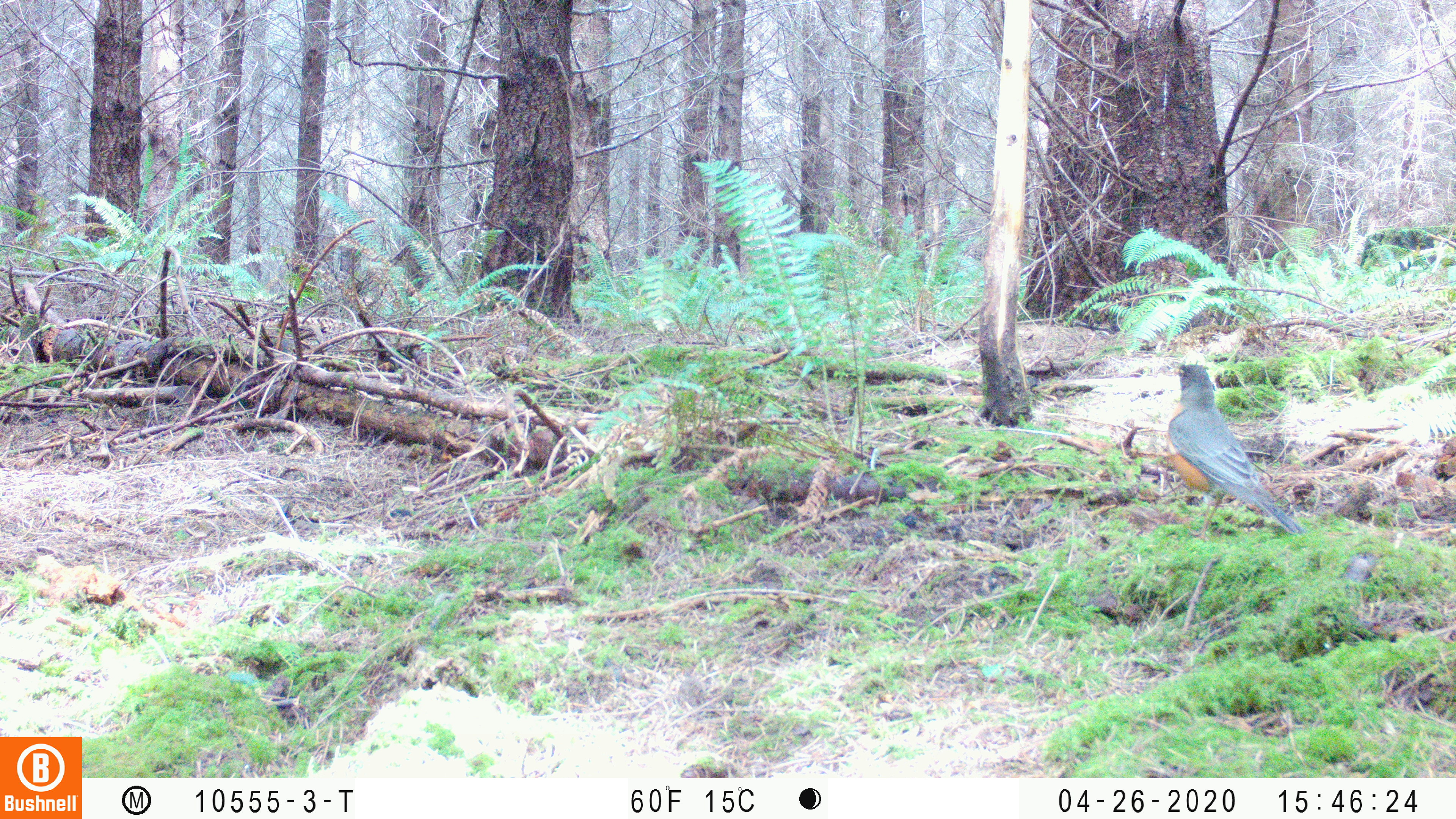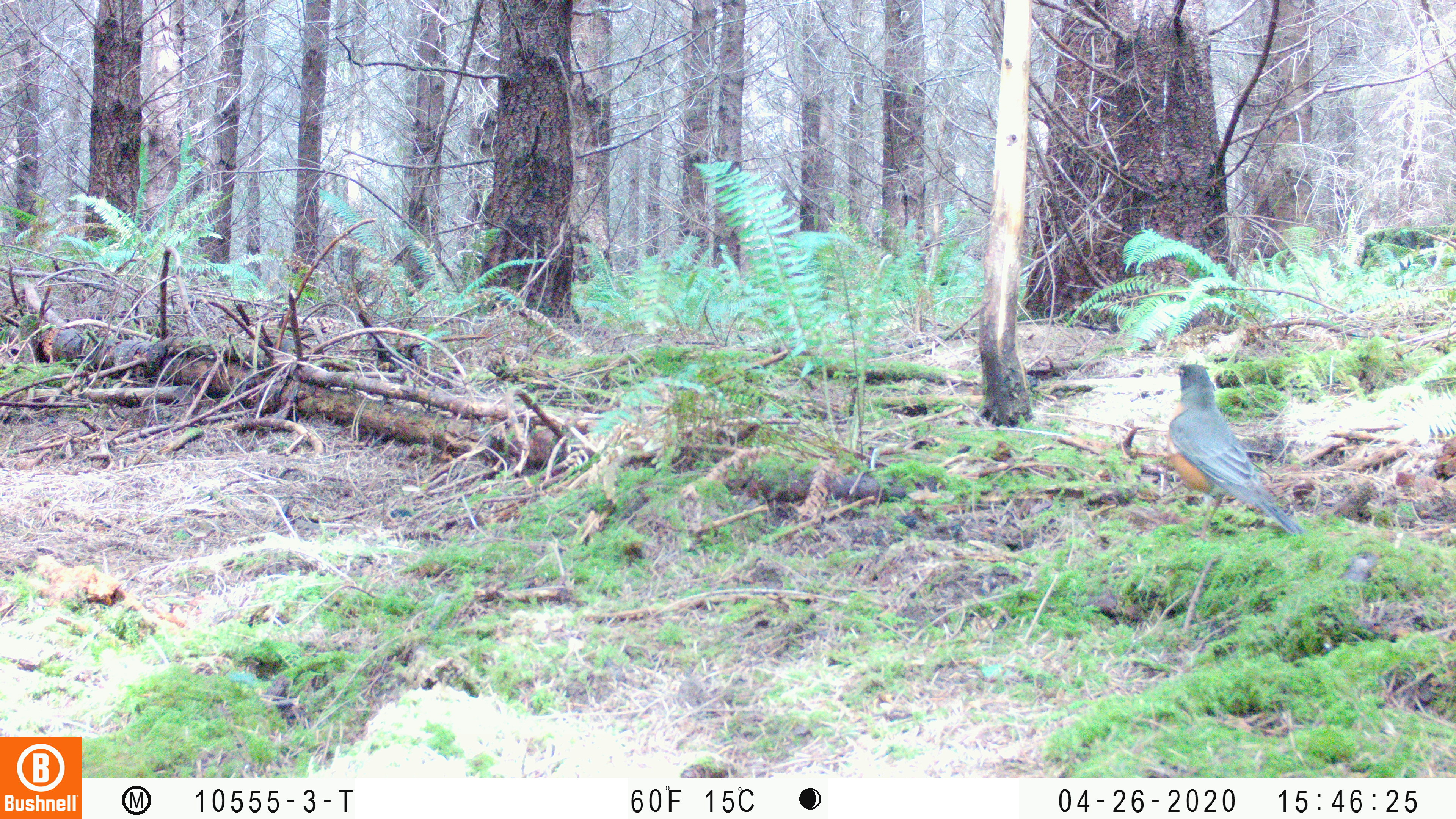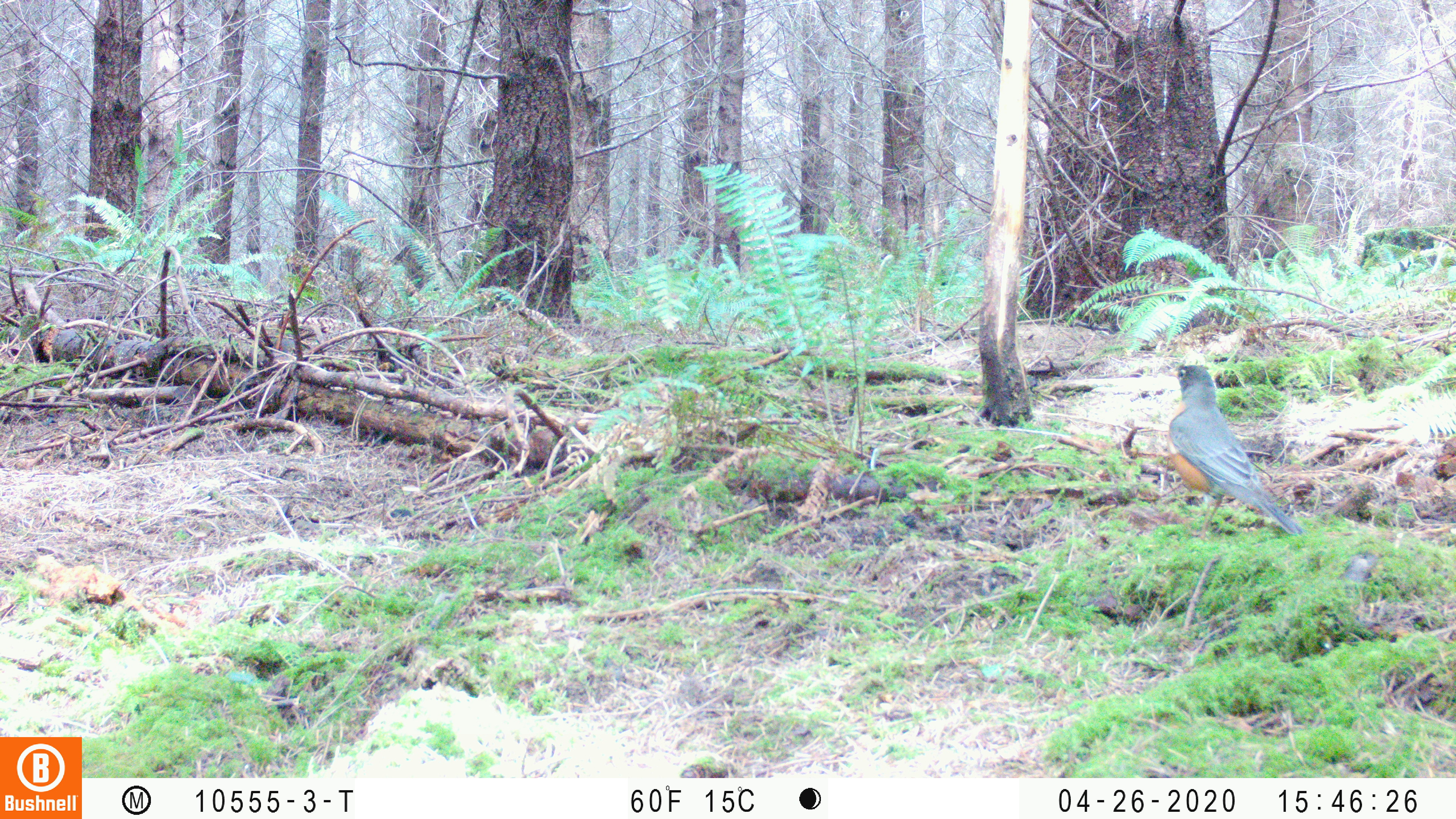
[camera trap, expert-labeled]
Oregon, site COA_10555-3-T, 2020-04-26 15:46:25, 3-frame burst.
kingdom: Animalia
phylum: Chordata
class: Aves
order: Passeriformes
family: Turdidae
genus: Turdus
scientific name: Turdus migratorius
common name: american robin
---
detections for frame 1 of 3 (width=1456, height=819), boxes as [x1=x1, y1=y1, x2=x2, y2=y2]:
american robin: [x1=1151, y1=351, x2=1318, y2=543]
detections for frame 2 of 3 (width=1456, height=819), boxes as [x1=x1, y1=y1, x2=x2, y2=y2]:
american robin: [x1=1154, y1=352, x2=1318, y2=546]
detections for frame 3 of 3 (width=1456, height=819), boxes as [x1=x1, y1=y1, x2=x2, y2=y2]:
american robin: [x1=1154, y1=358, x2=1320, y2=545]